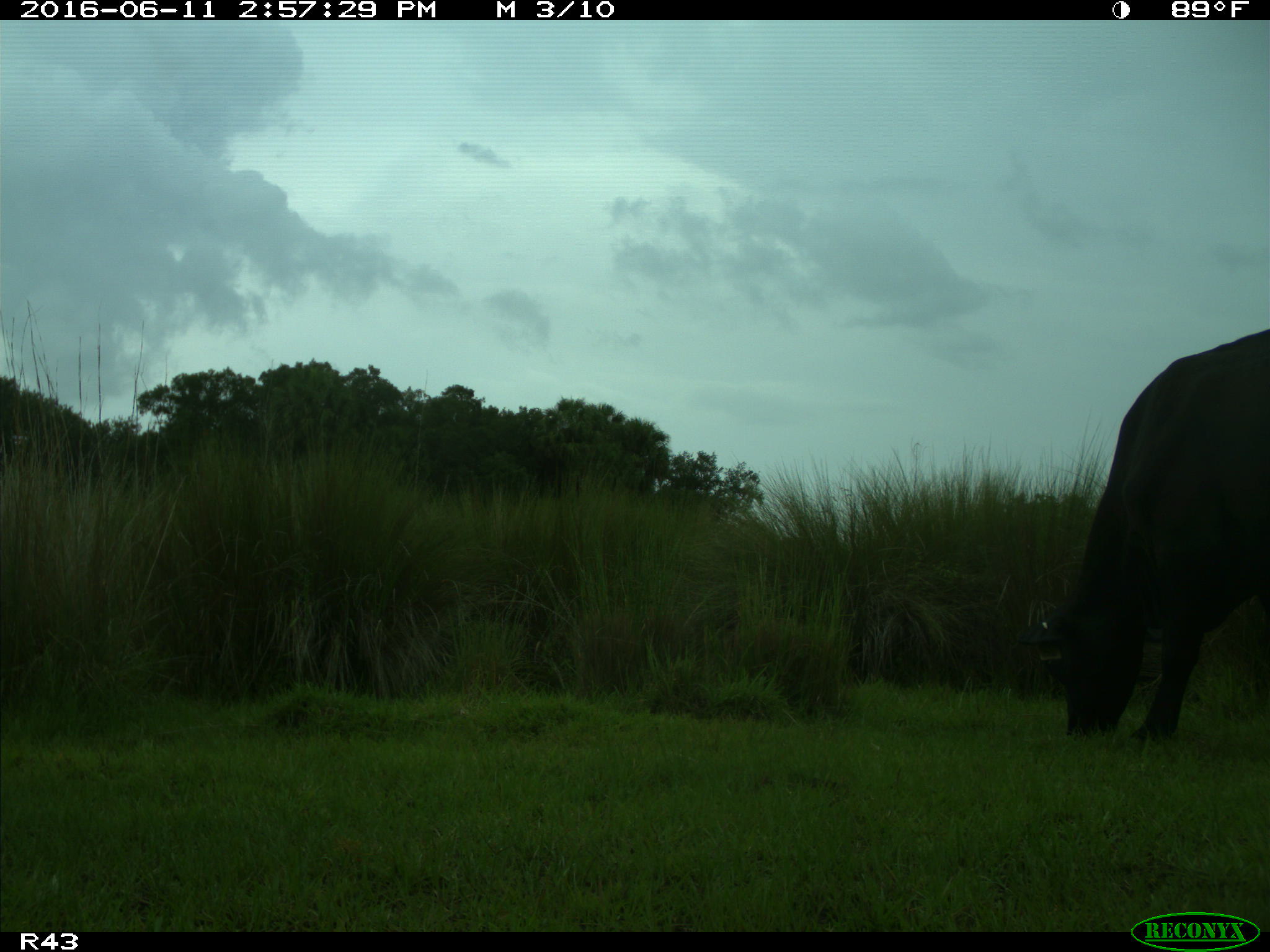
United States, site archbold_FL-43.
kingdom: Animalia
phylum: Chordata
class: Mammalia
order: Artiodactyla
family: Bovidae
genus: Bos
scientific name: Bos taurus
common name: domestic cow